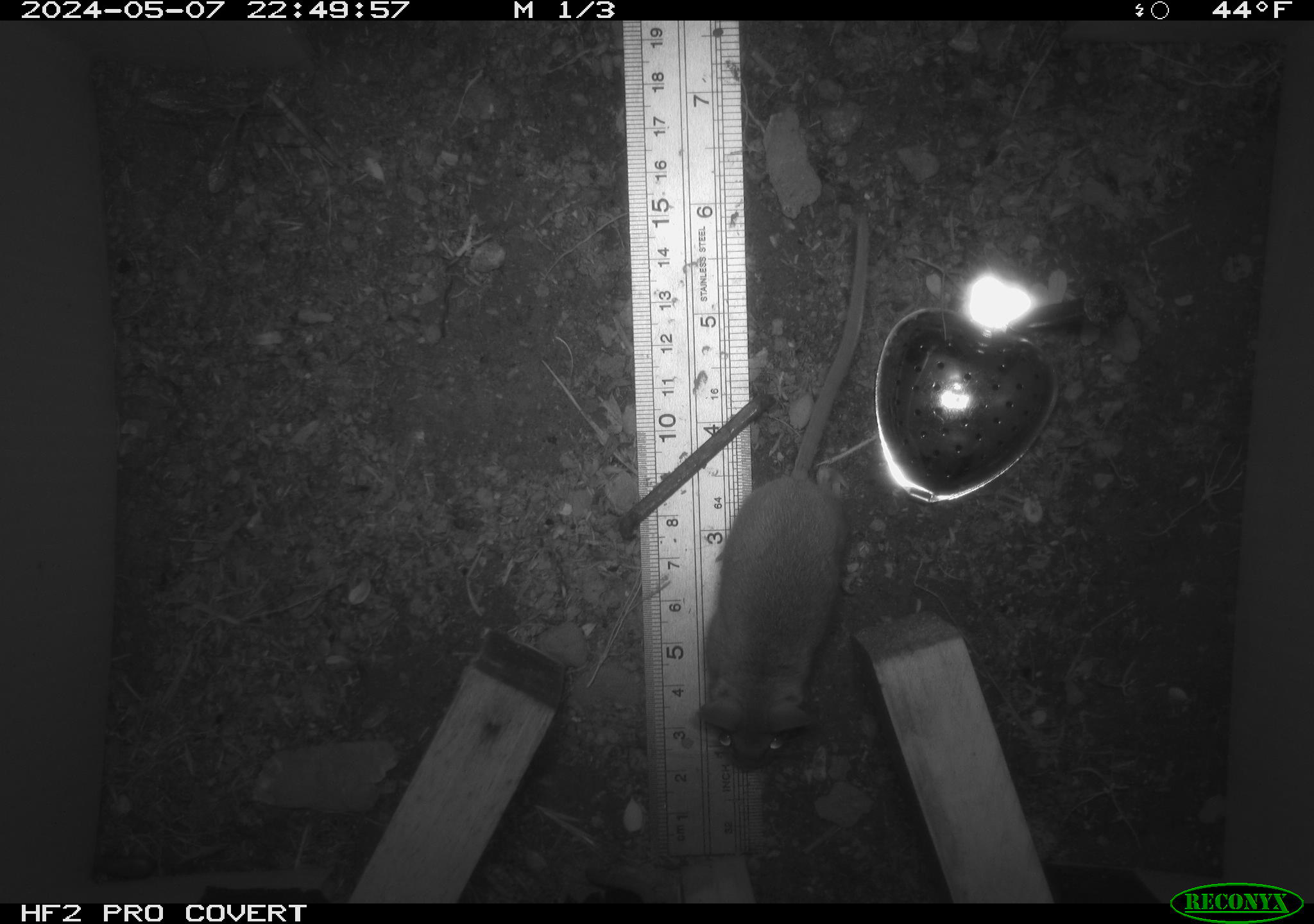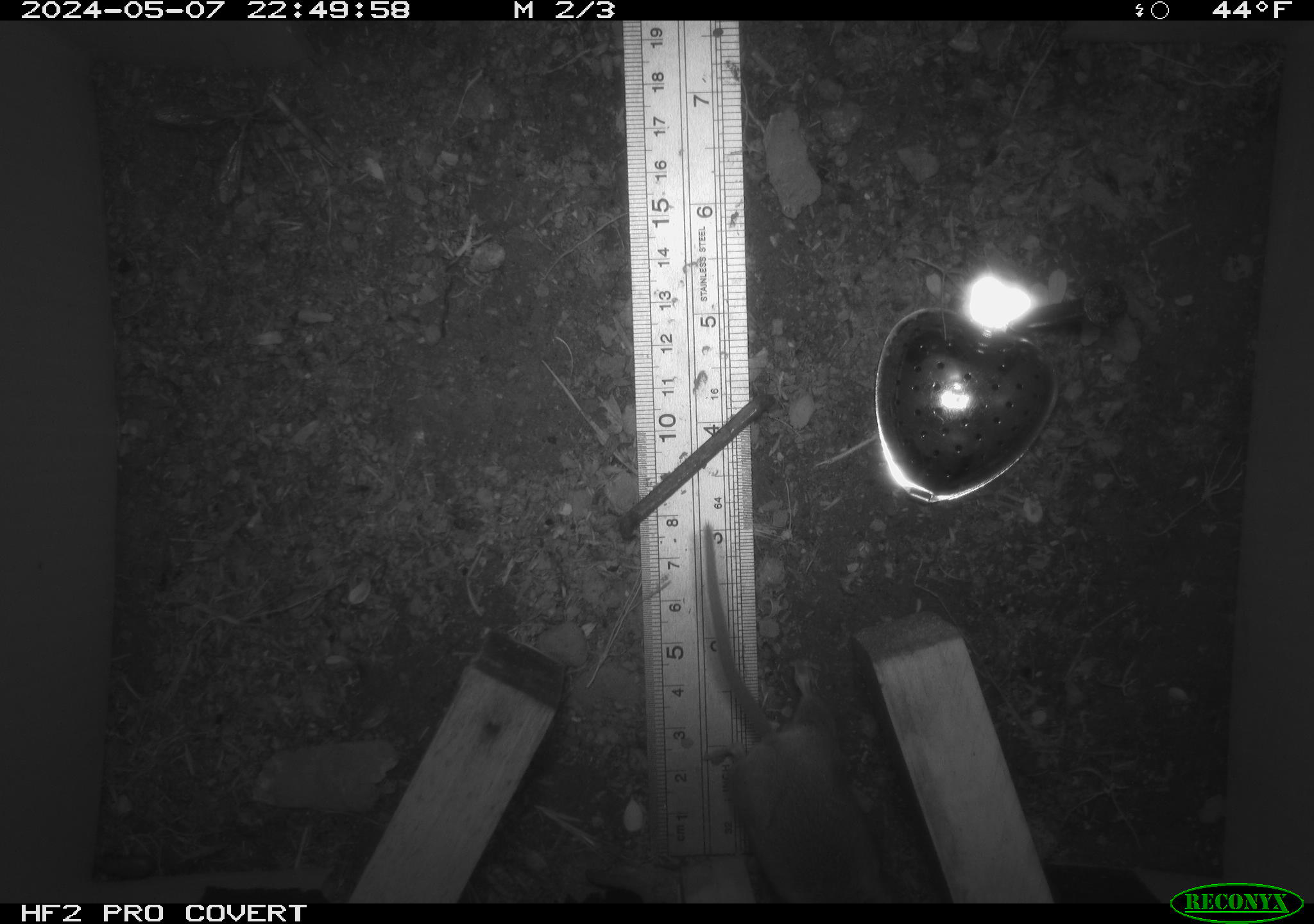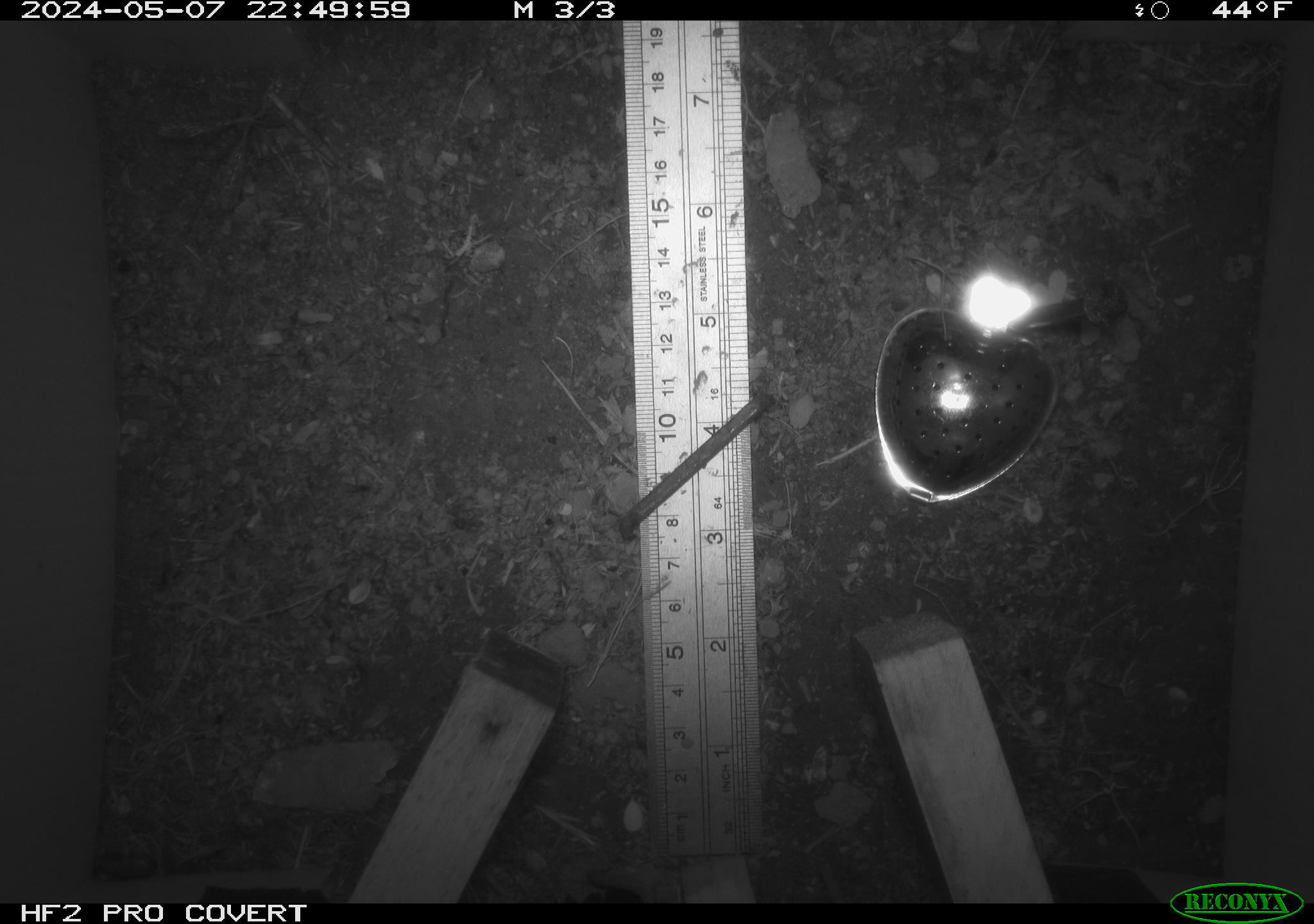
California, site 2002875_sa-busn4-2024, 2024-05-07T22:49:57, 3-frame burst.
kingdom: Animalia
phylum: Chordata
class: Mammalia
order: Rodentia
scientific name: Rodentia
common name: rodent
Rodent (Rodentia).